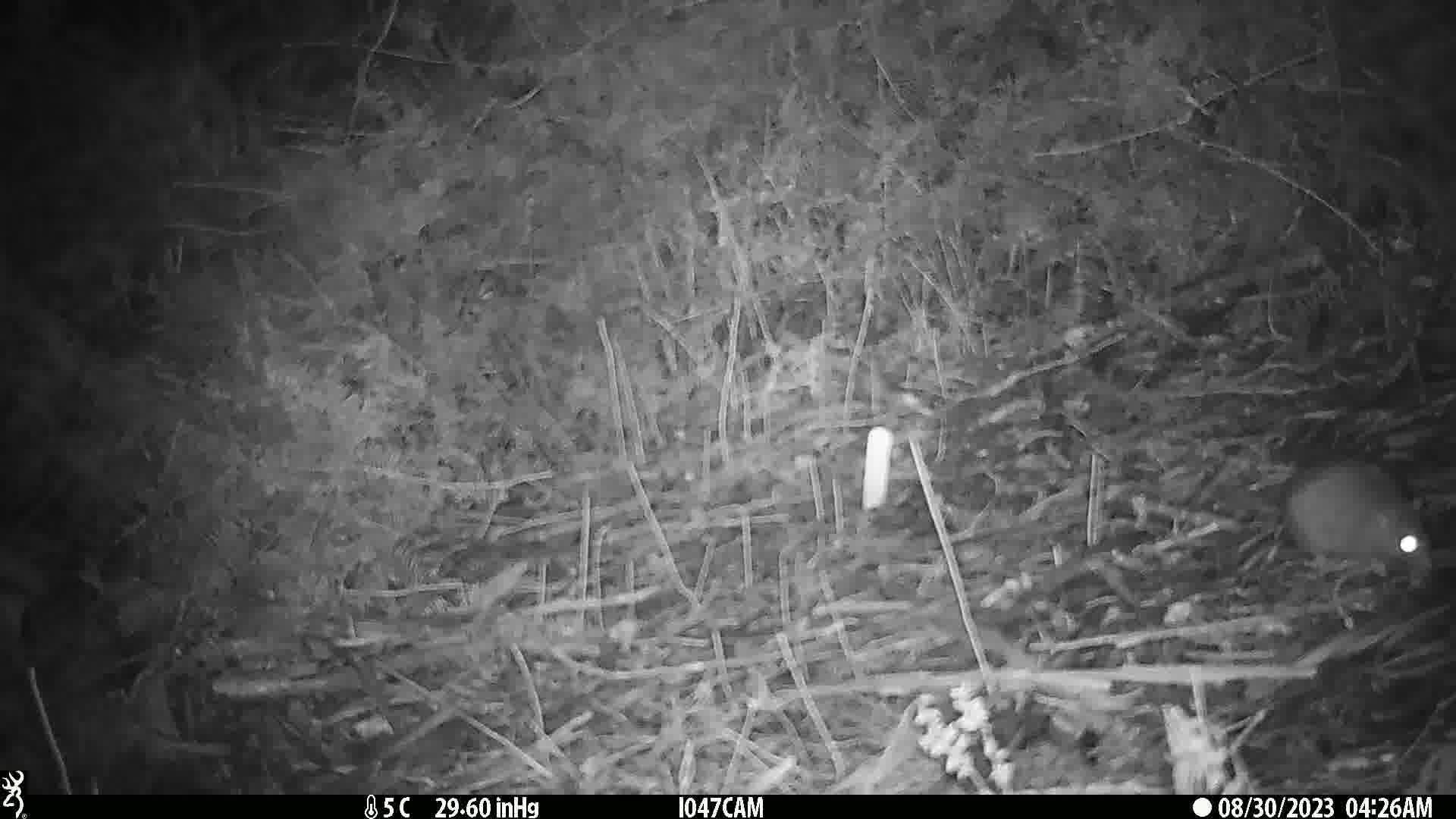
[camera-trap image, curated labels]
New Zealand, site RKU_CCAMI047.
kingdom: Animalia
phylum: Chordata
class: Mammalia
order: Rodentia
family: Muridae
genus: Rattus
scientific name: Rattus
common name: rat